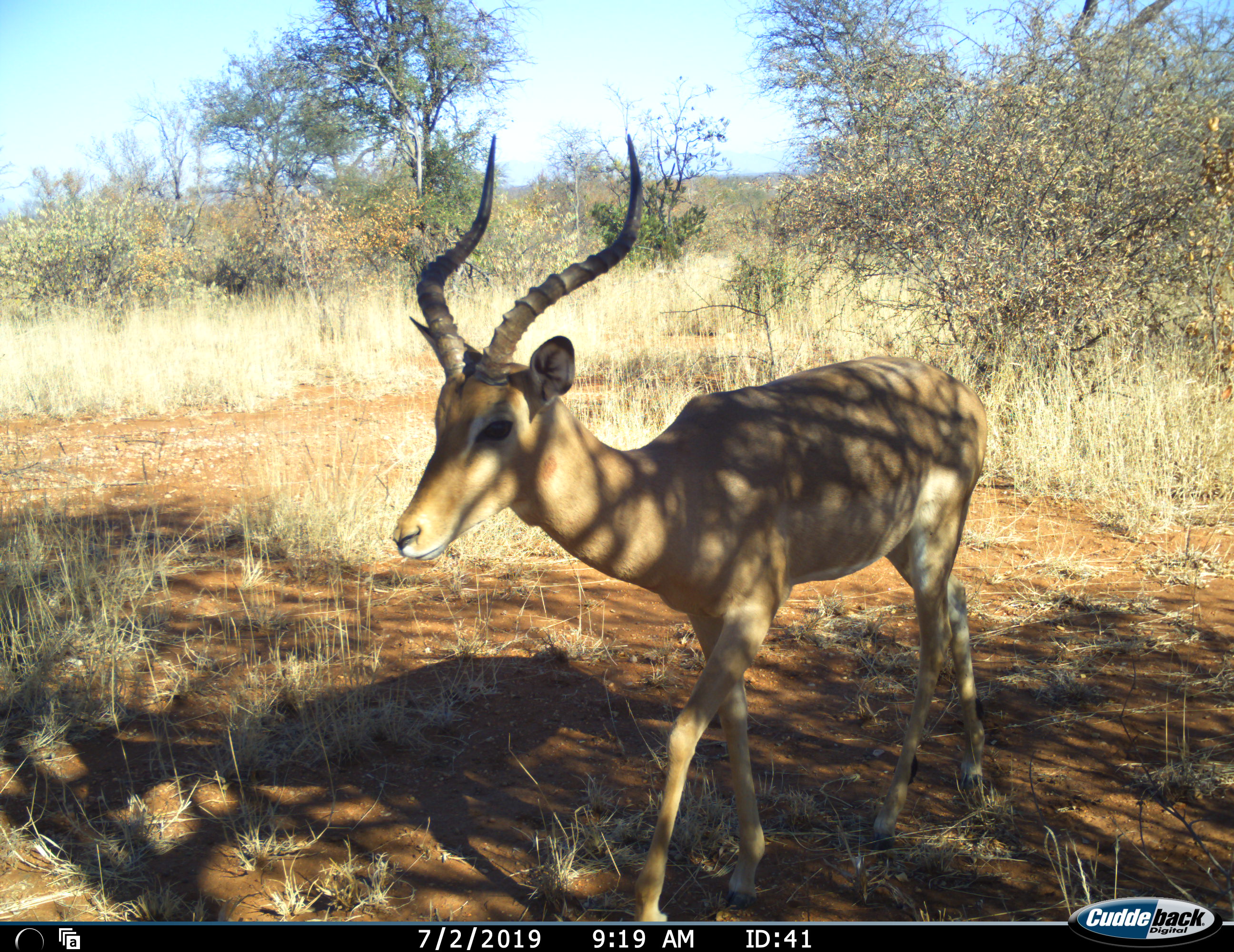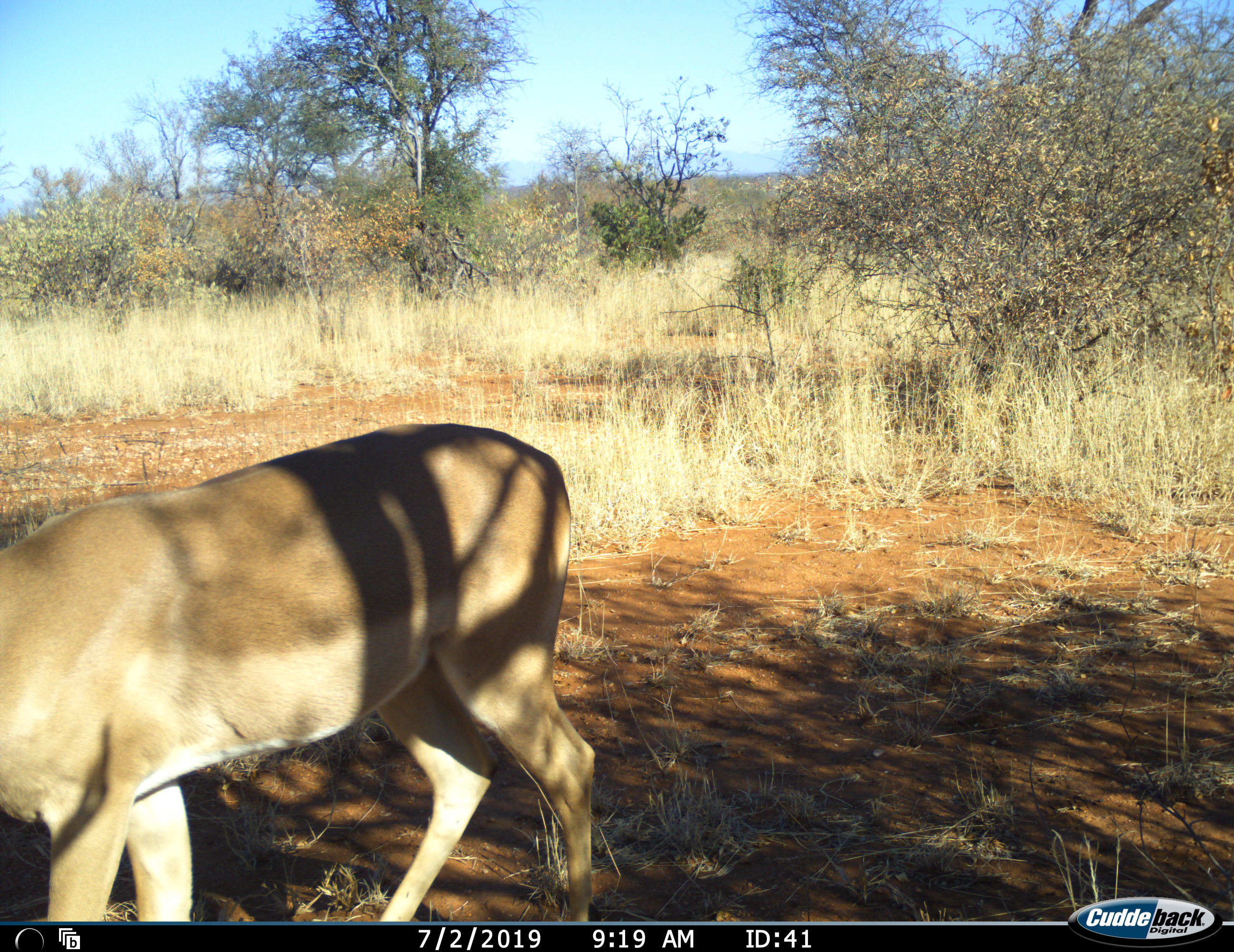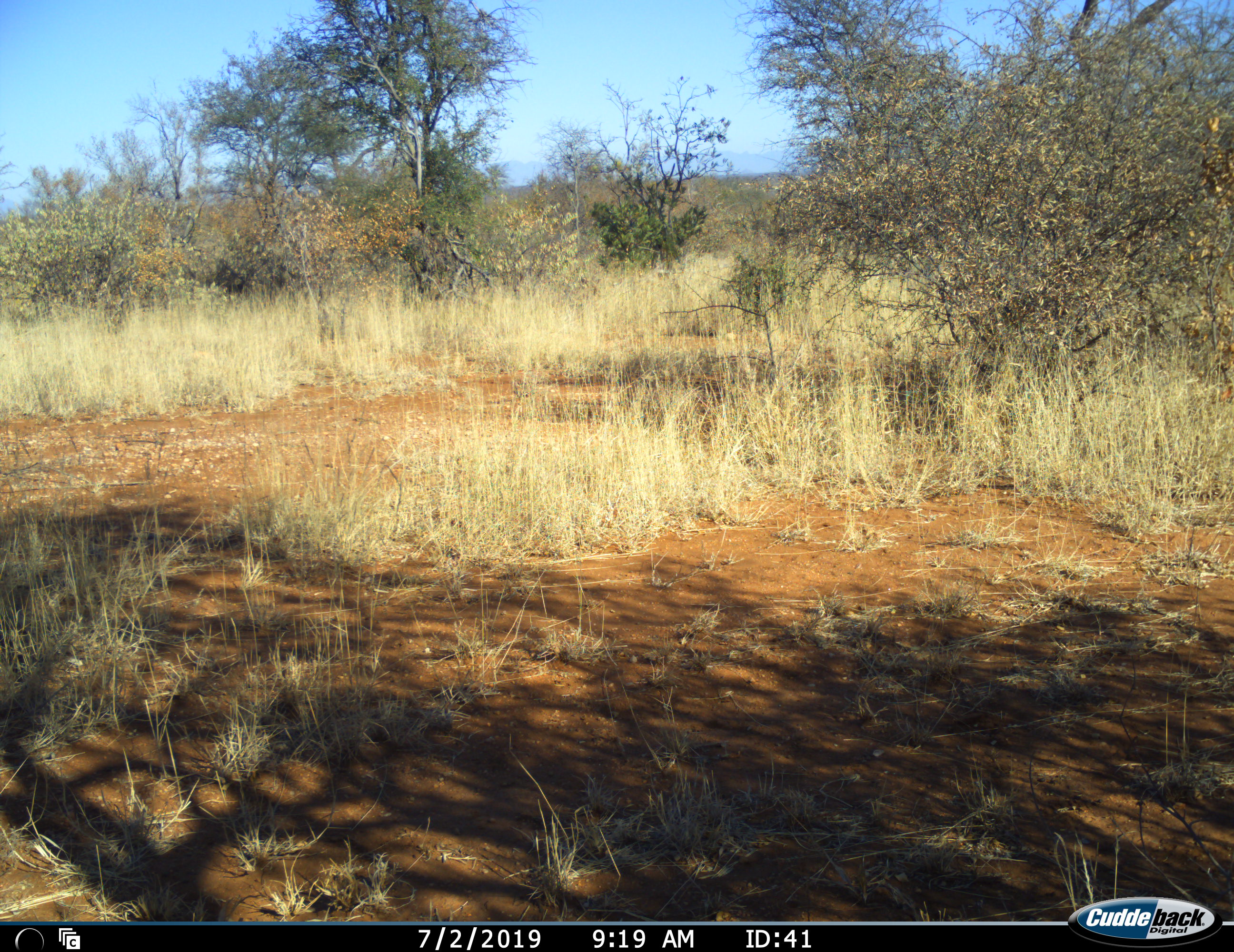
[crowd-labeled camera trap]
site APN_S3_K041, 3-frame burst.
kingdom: Animalia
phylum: Chordata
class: Mammalia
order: Artiodactyla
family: Bovidae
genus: Aepyceros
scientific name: Aepyceros melampus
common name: impala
Impala (Aepyceros melampus), count 1. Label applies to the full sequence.